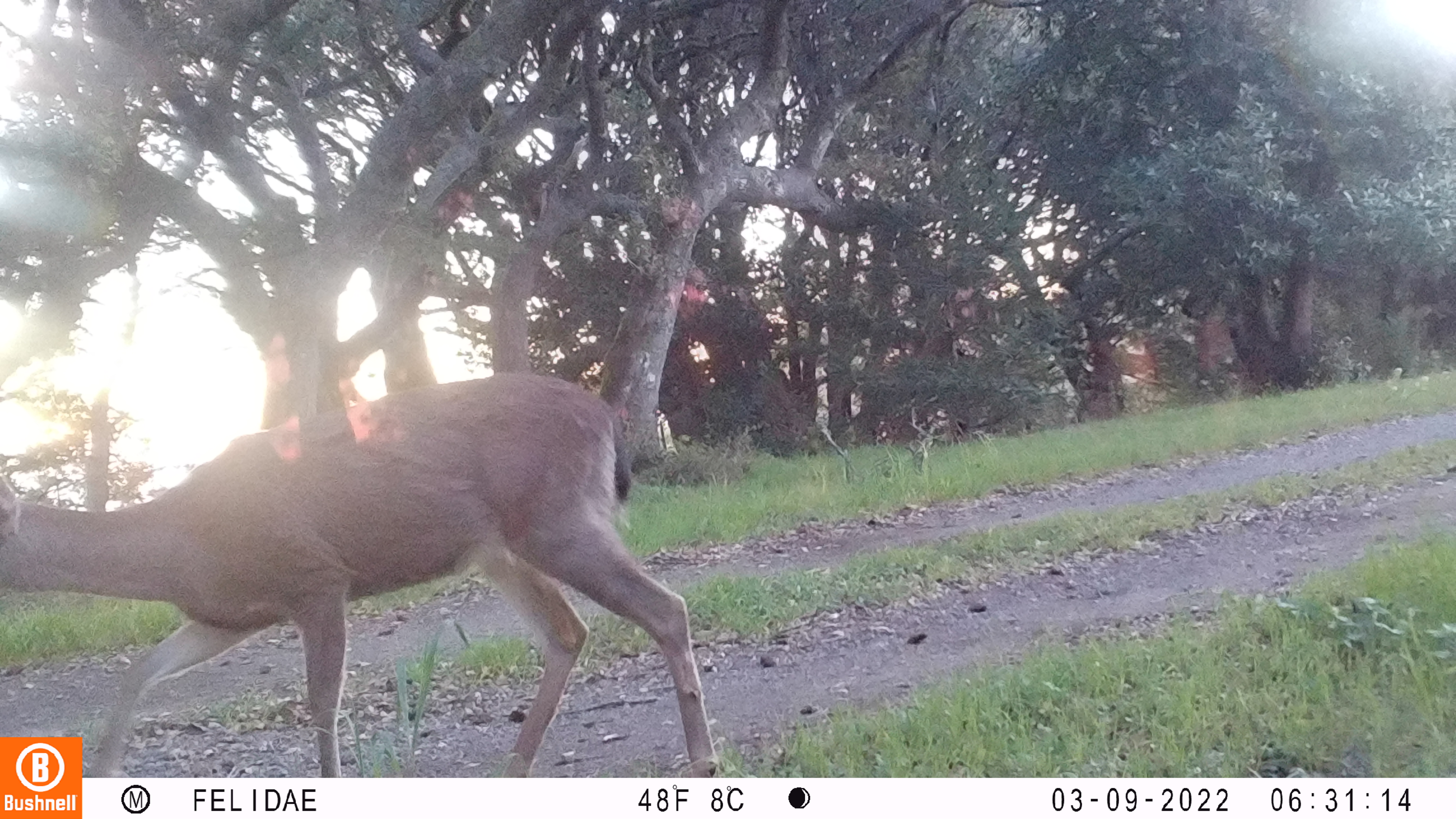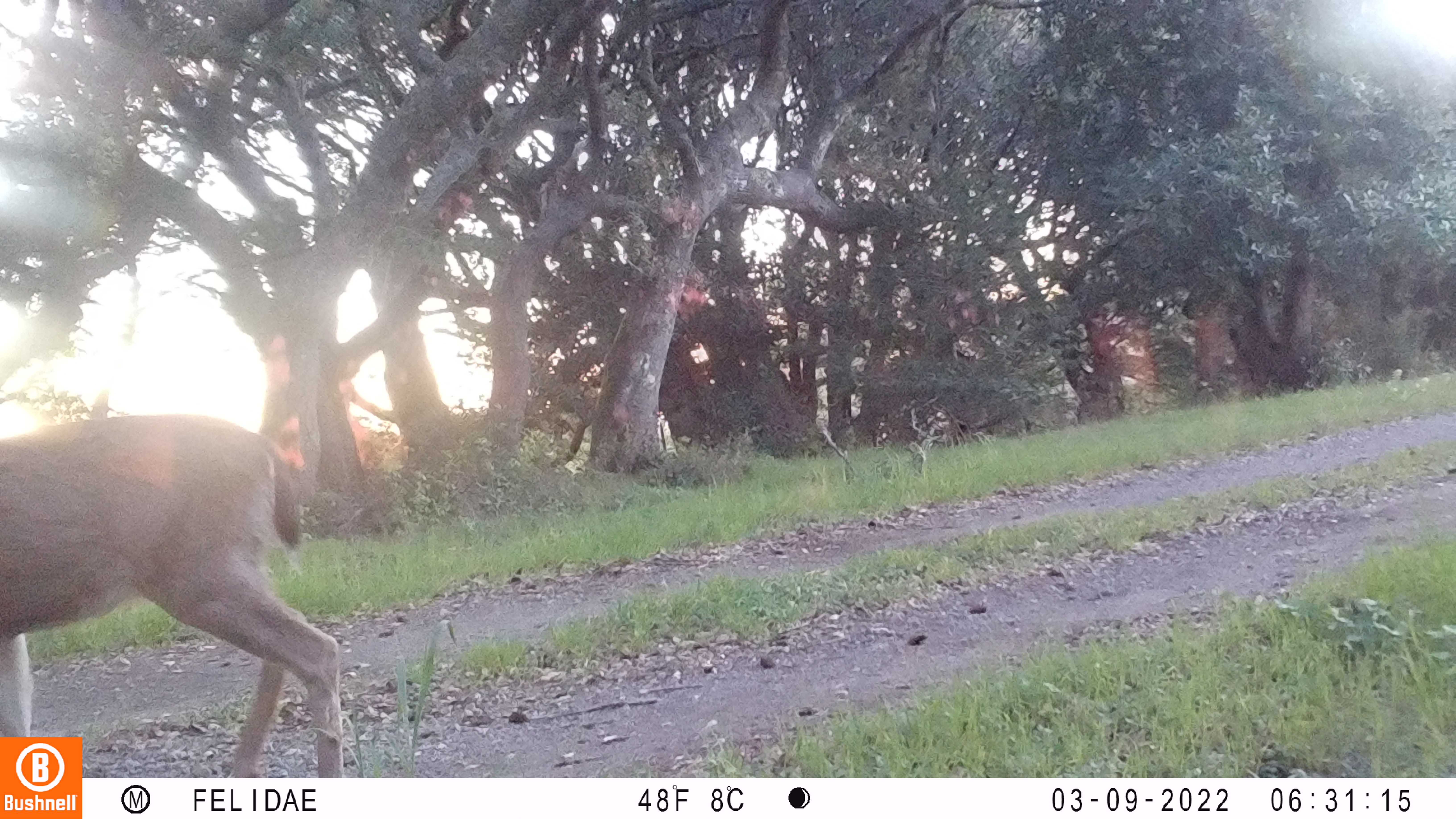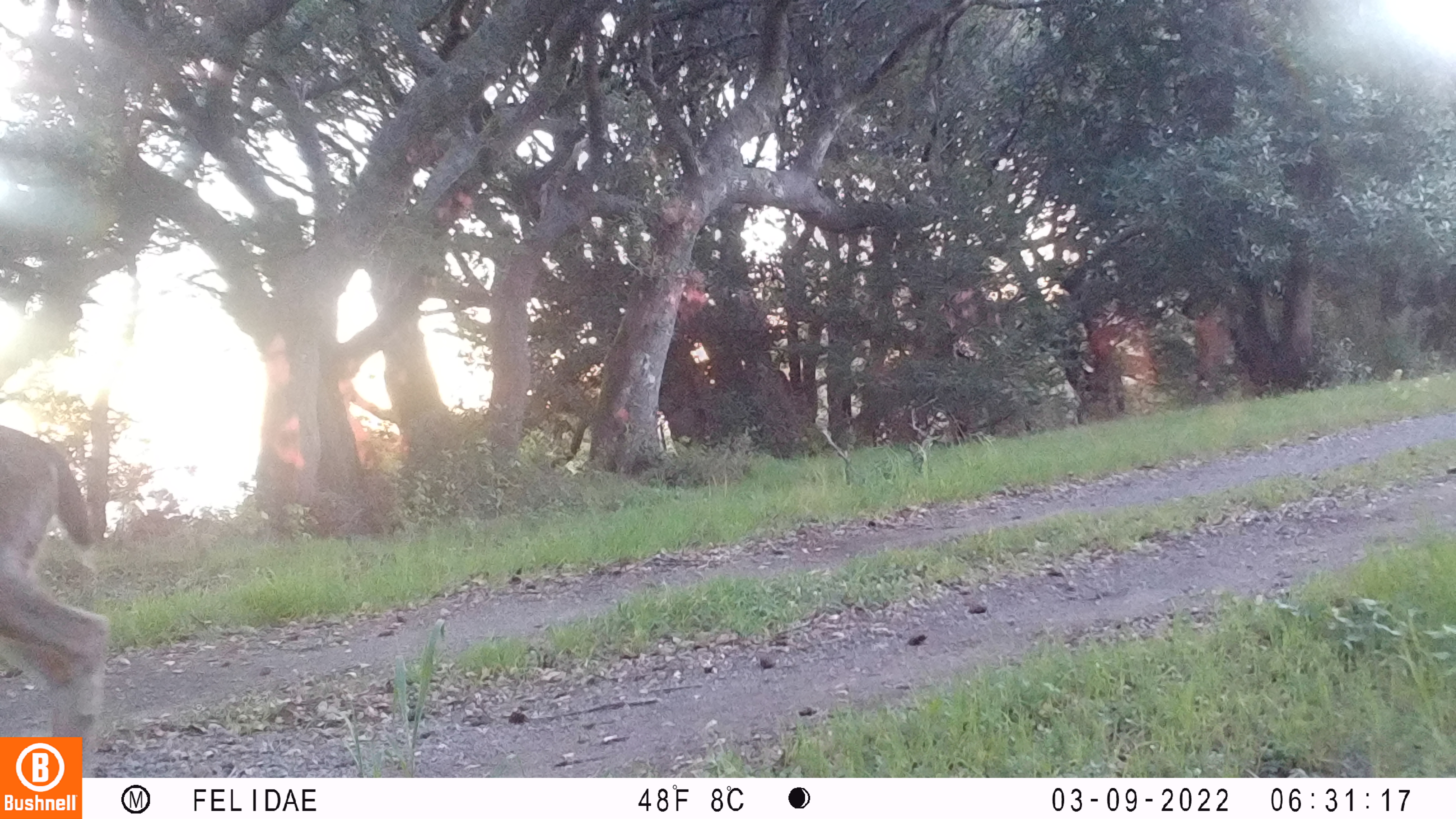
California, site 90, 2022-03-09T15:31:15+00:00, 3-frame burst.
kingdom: Animalia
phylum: Chordata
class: Mammalia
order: Artiodactyla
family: Cervidae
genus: Odocoileus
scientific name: Odocoileus hemionus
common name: mule deer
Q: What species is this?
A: Mule deer (Odocoileus hemionus).